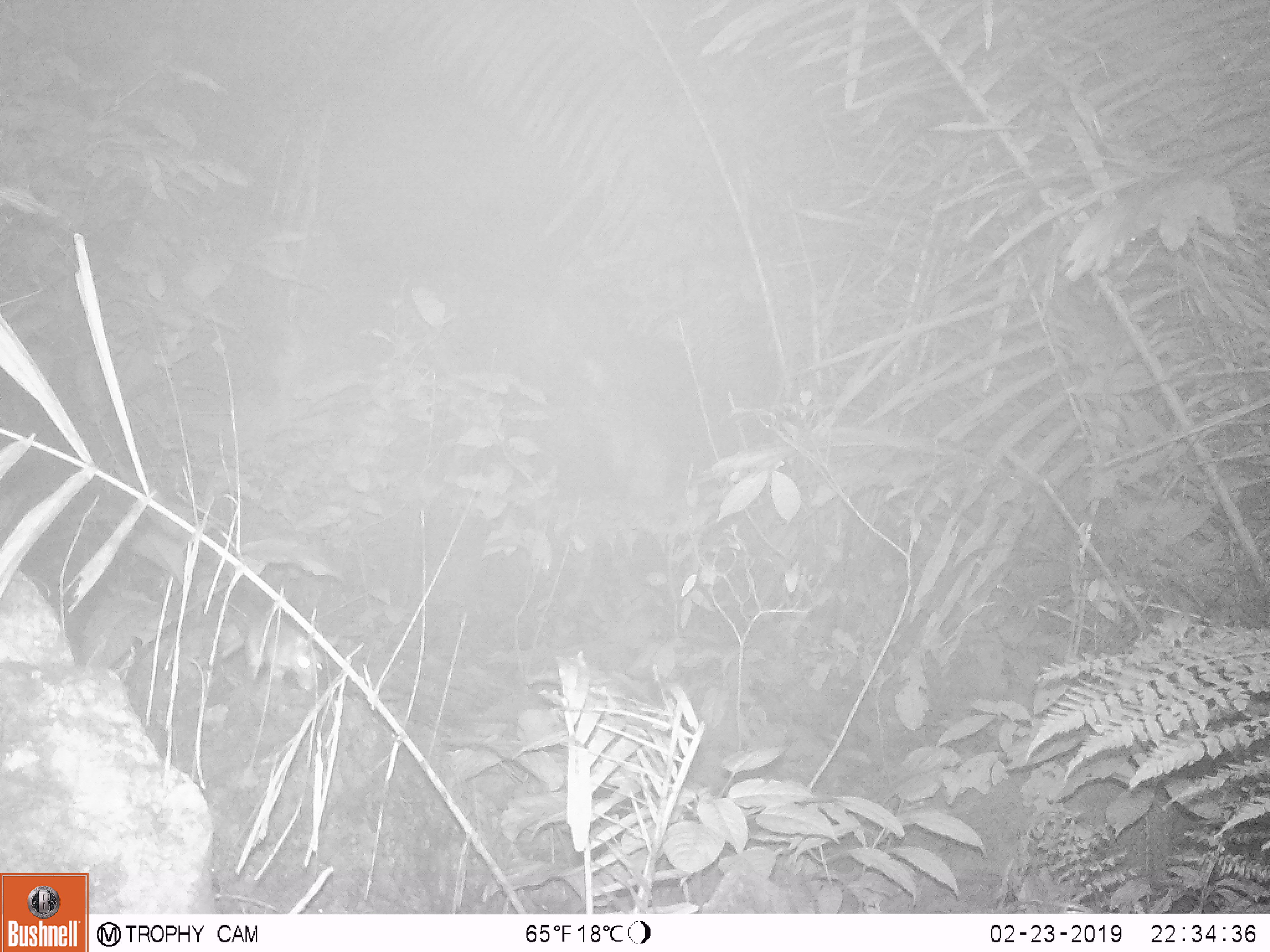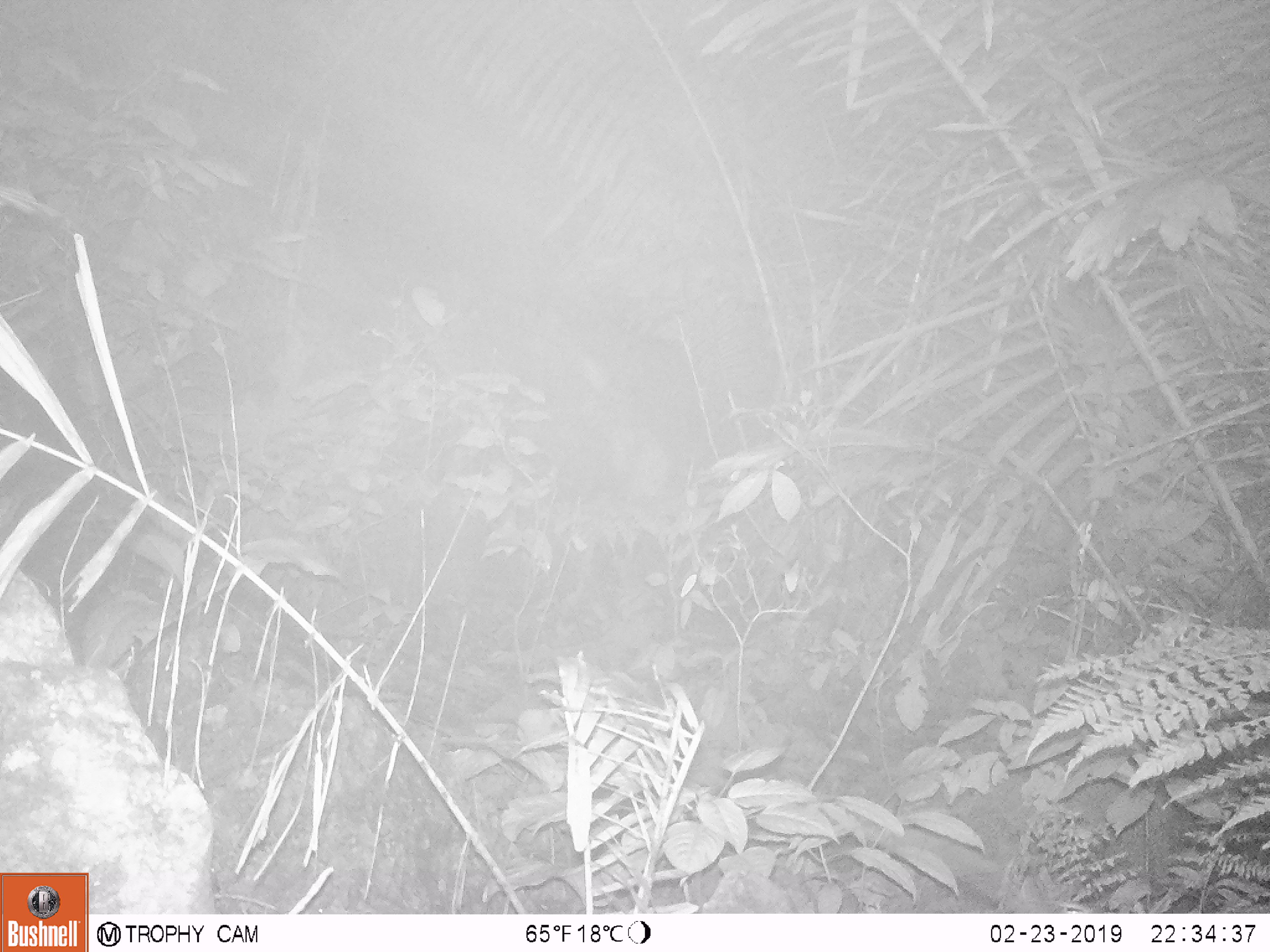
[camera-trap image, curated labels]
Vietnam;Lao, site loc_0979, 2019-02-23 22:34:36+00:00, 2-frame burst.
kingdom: Animalia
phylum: Chordata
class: Mammalia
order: Rodentia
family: Muridae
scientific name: Muridae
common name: old-world mice and rats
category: unidentified murid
Unidentified murid (old-world mice and rats) (Muridae). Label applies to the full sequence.